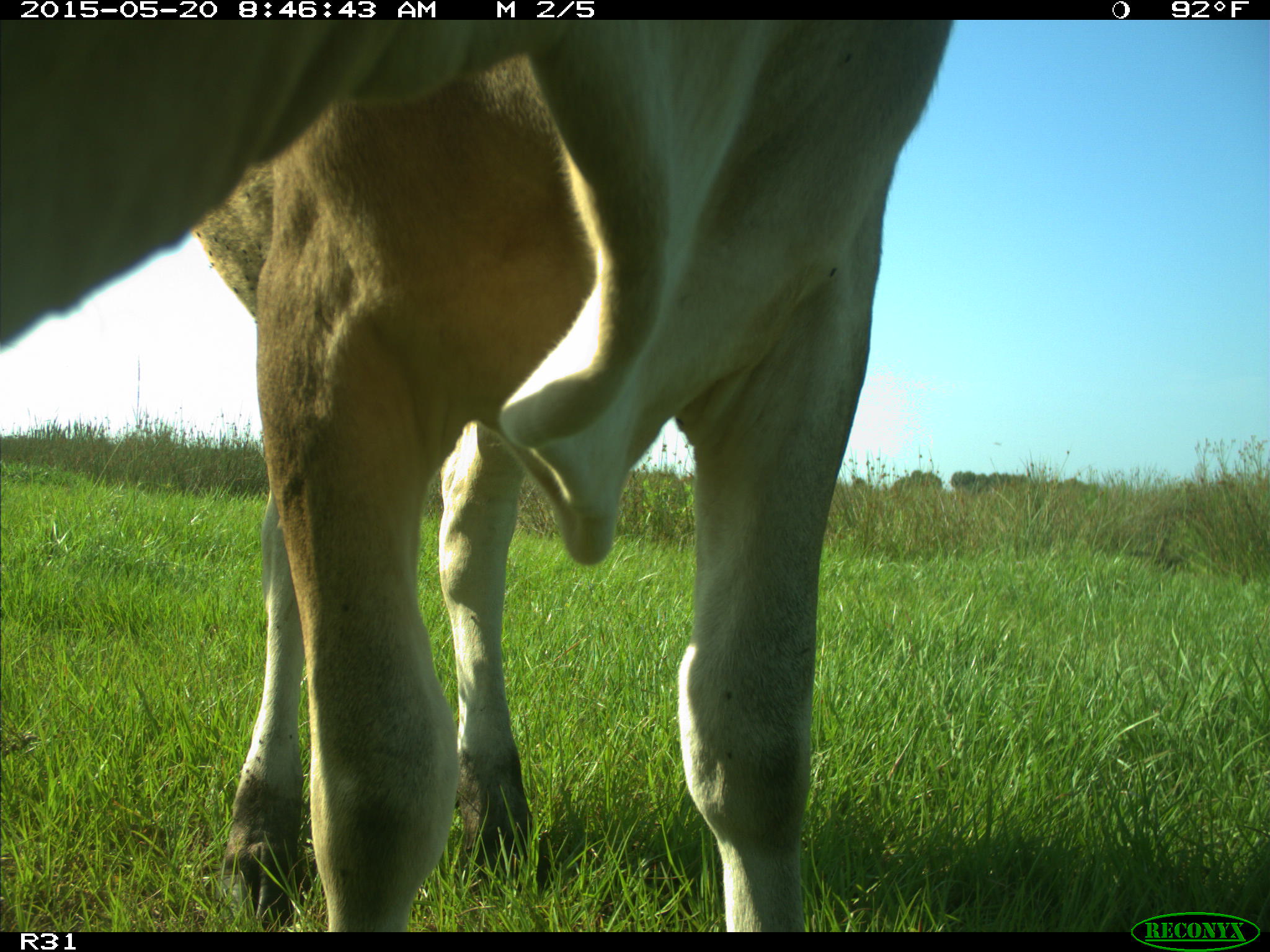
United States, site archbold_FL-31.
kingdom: Animalia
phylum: Chordata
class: Mammalia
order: Artiodactyla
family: Bovidae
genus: Bos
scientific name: Bos taurus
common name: domestic cow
Bos taurus (domestic cow).